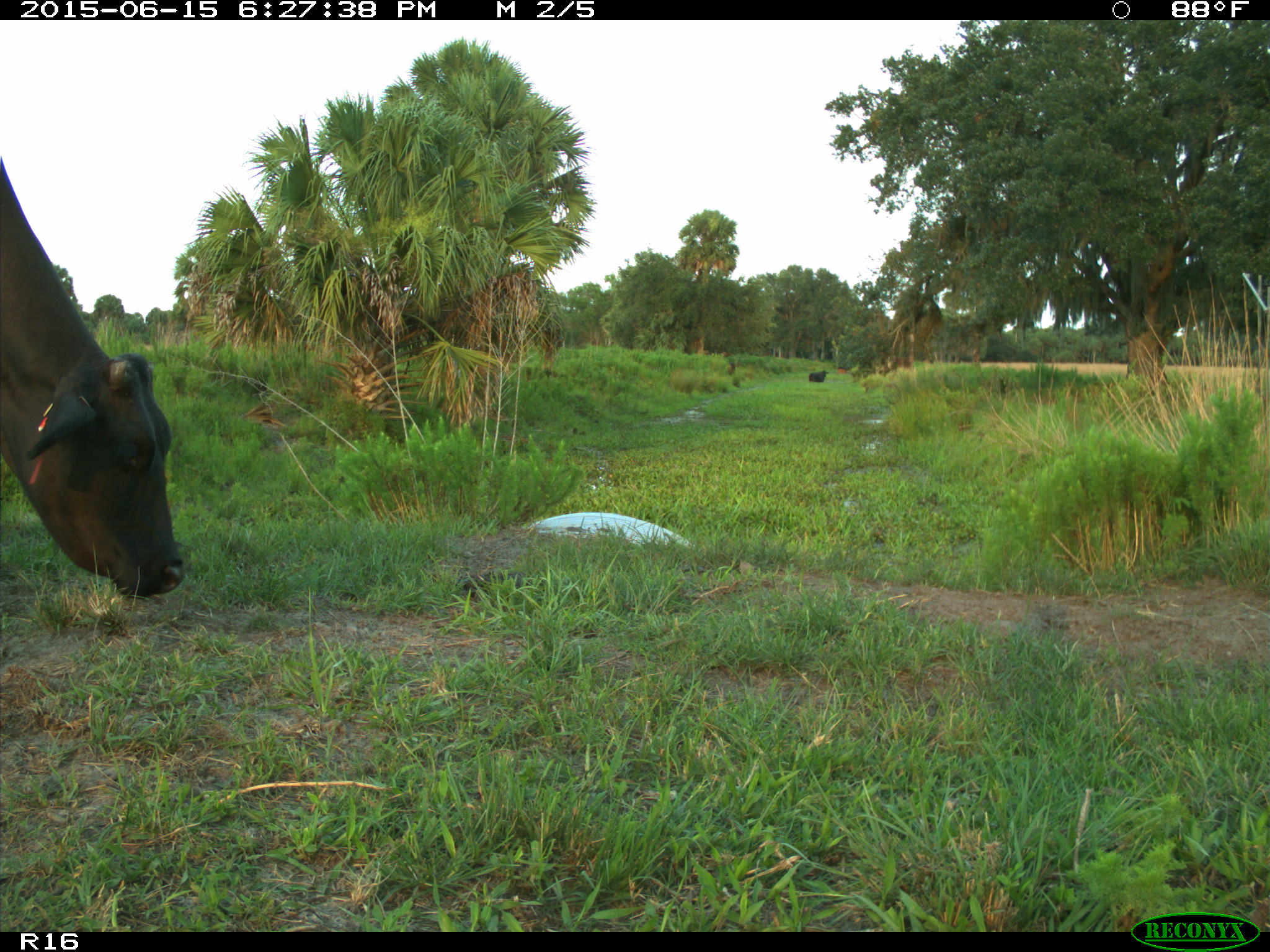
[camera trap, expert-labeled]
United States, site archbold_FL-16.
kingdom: Animalia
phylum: Chordata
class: Mammalia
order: Artiodactyla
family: Bovidae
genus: Bos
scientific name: Bos taurus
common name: domestic cow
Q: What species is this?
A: Bos taurus (domestic cow).